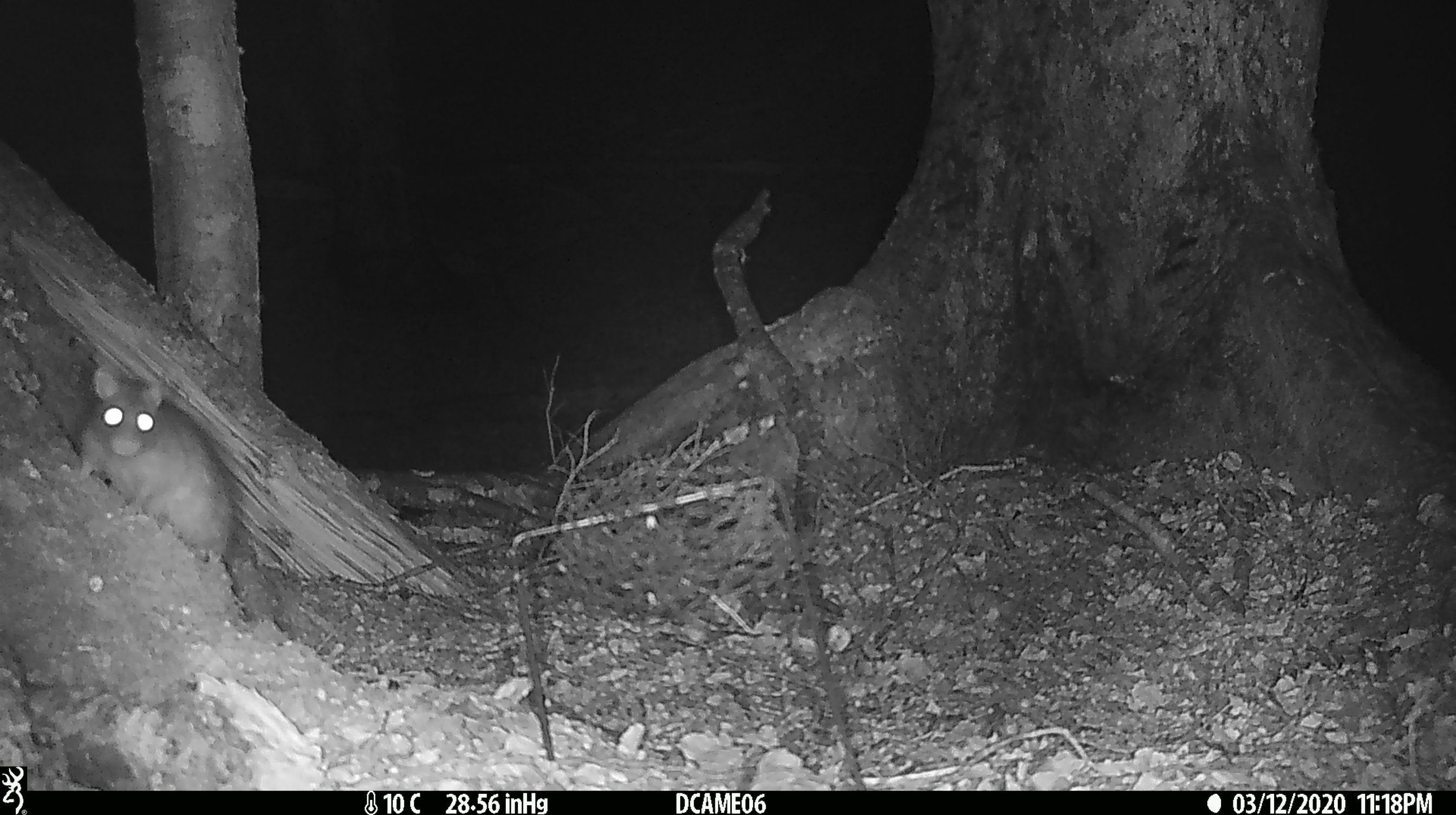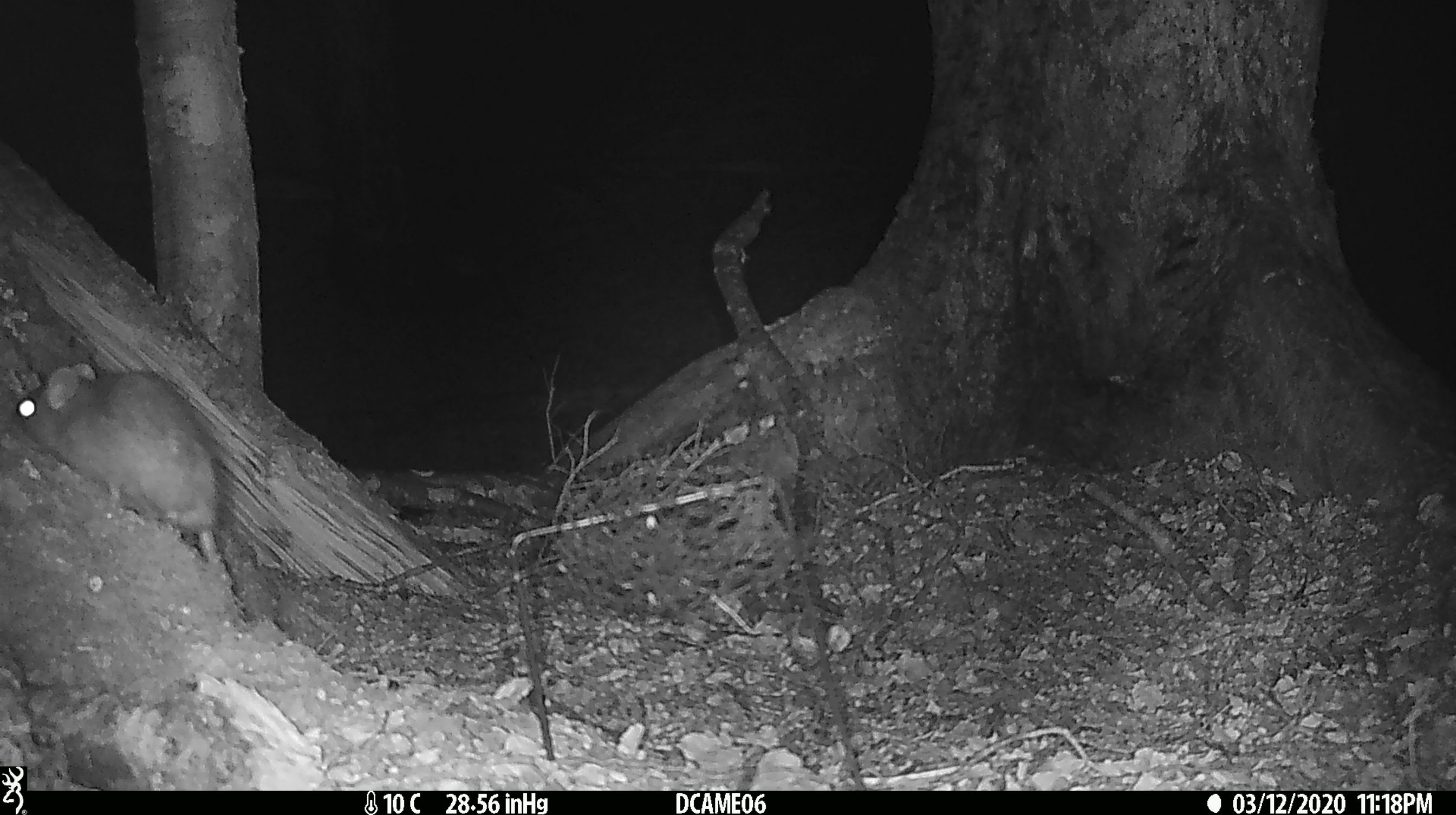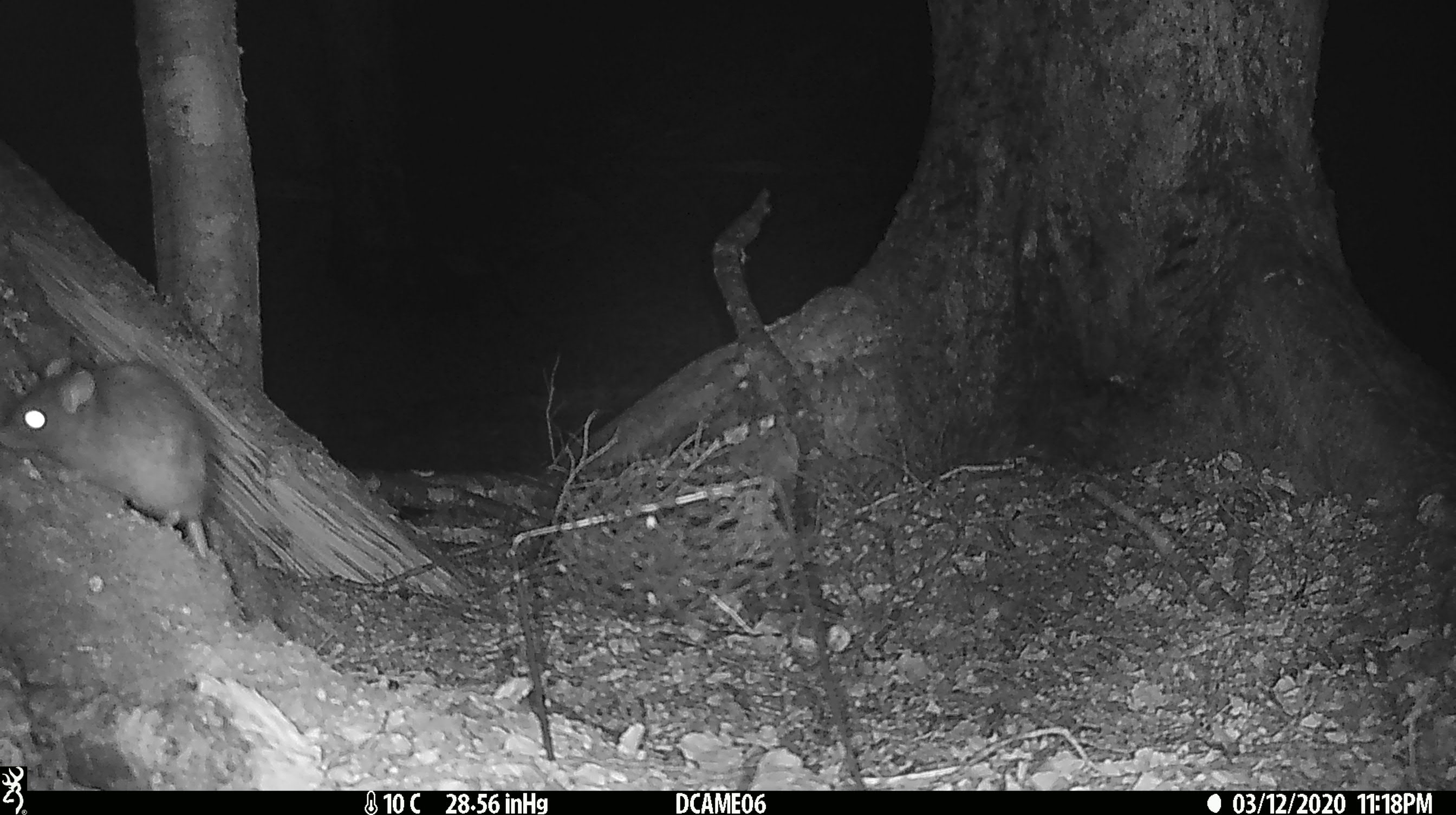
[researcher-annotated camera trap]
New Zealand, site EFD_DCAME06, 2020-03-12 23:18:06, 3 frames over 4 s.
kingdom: Animalia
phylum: Chordata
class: Mammalia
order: Rodentia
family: Muridae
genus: Rattus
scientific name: Rattus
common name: rat